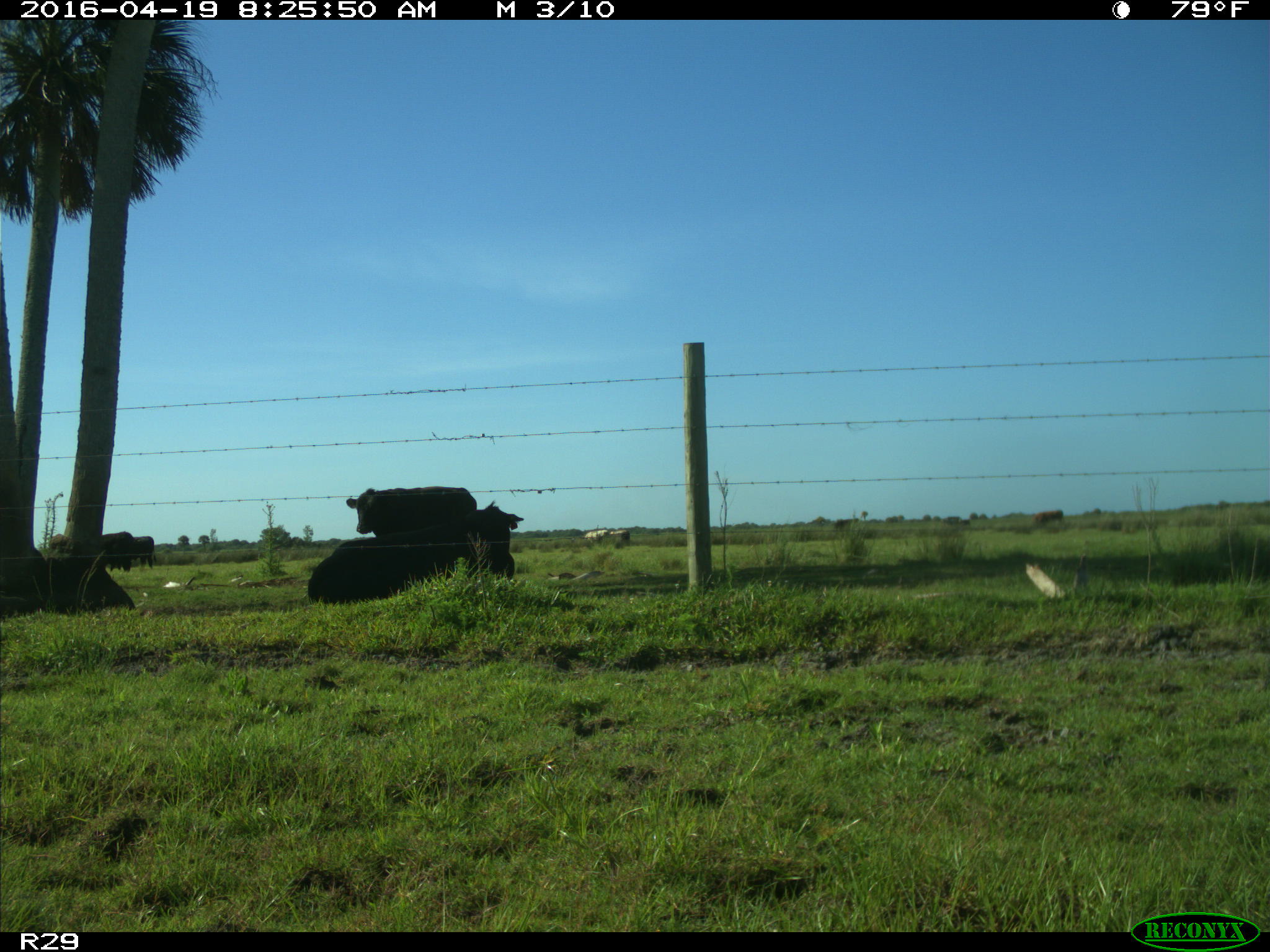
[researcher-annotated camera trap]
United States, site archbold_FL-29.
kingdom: Animalia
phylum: Chordata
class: Mammalia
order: Artiodactyla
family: Bovidae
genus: Bos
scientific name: Bos taurus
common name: domestic cow